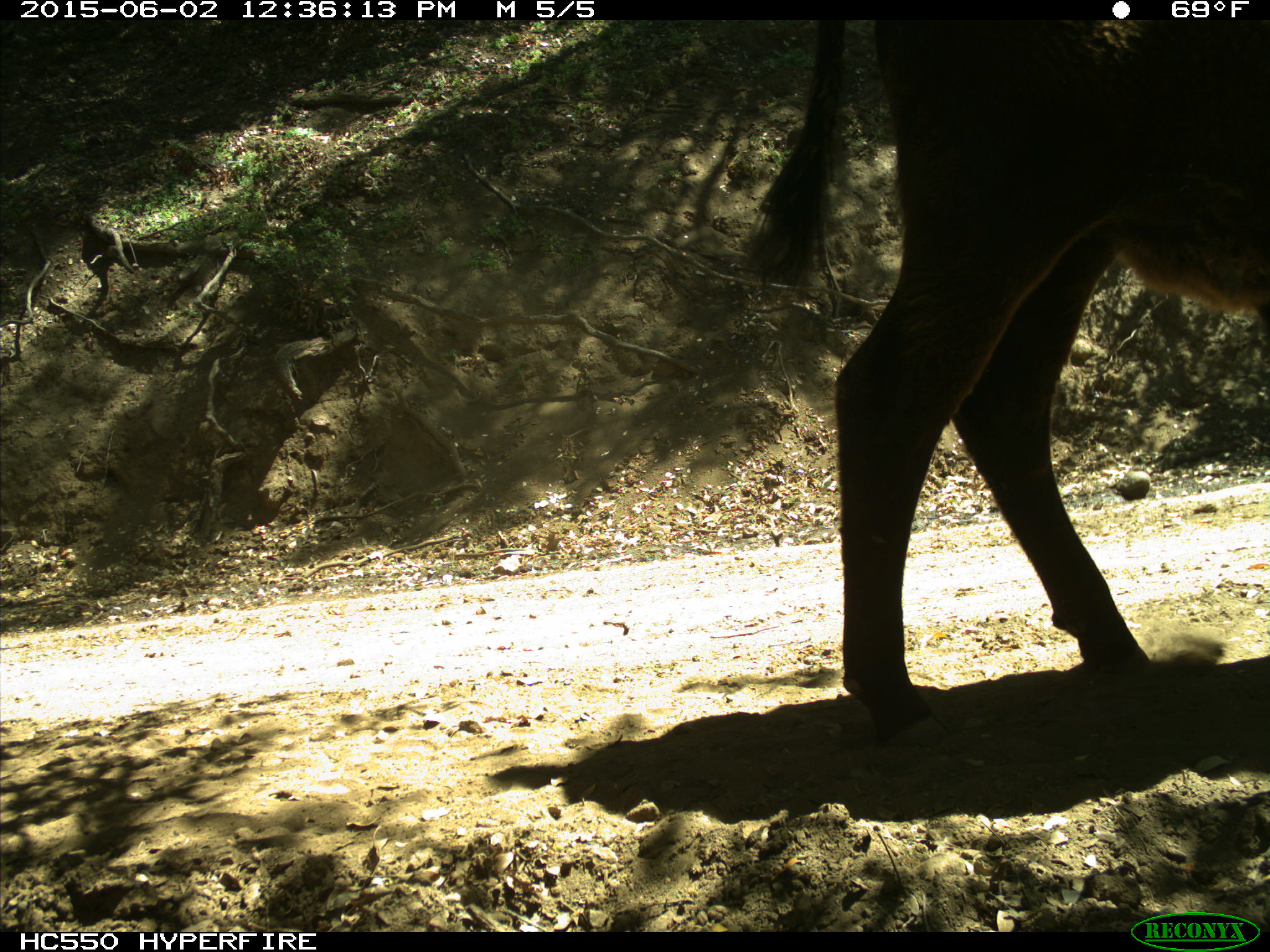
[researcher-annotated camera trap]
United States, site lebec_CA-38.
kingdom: Animalia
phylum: Chordata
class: Mammalia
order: Artiodactyla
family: Bovidae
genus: Bos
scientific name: Bos taurus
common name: domestic cow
Bos taurus (domestic cow).